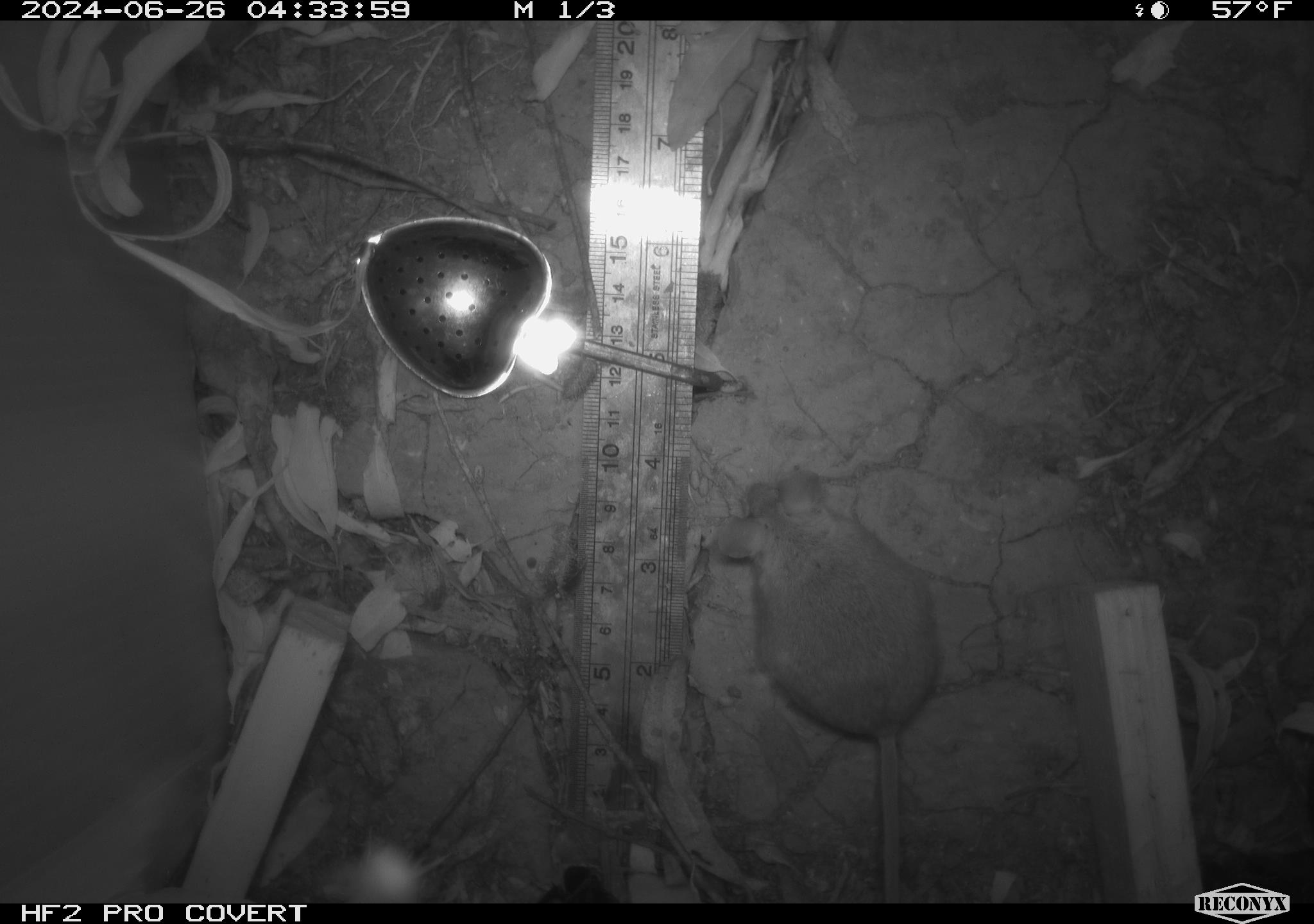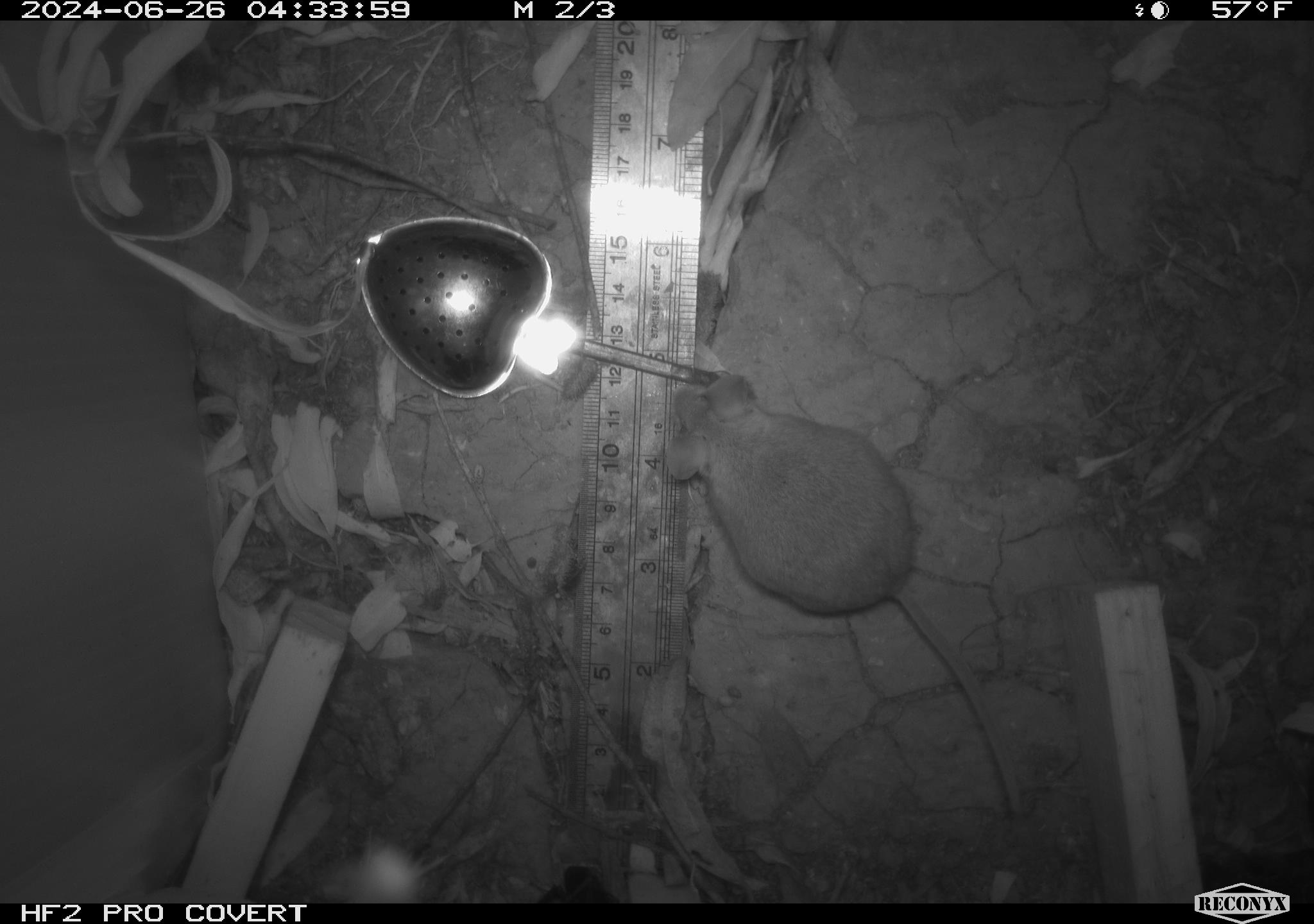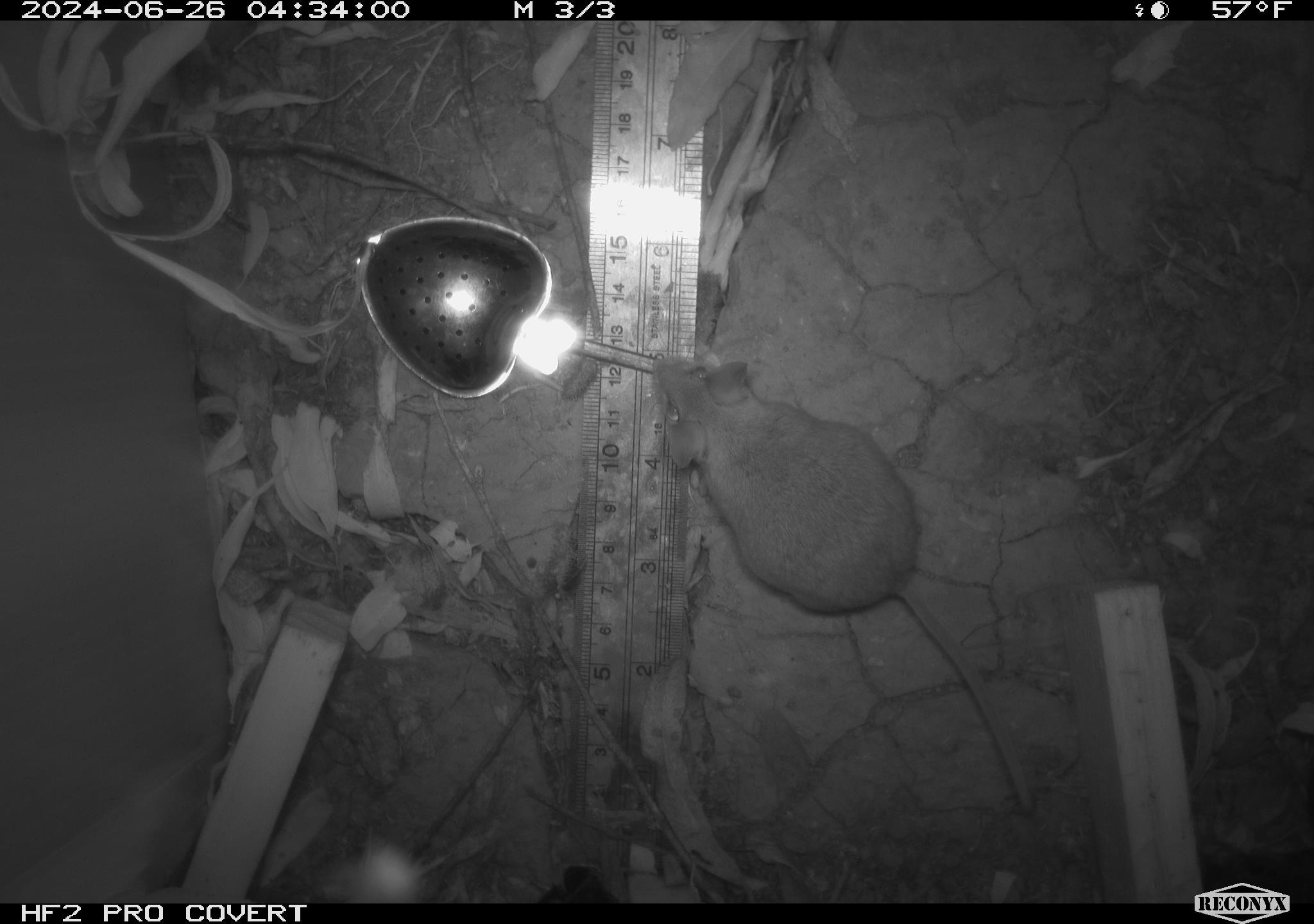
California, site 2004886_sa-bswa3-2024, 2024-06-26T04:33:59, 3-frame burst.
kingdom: Animalia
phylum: Chordata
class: Mammalia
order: Rodentia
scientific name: Rodentia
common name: mouse species